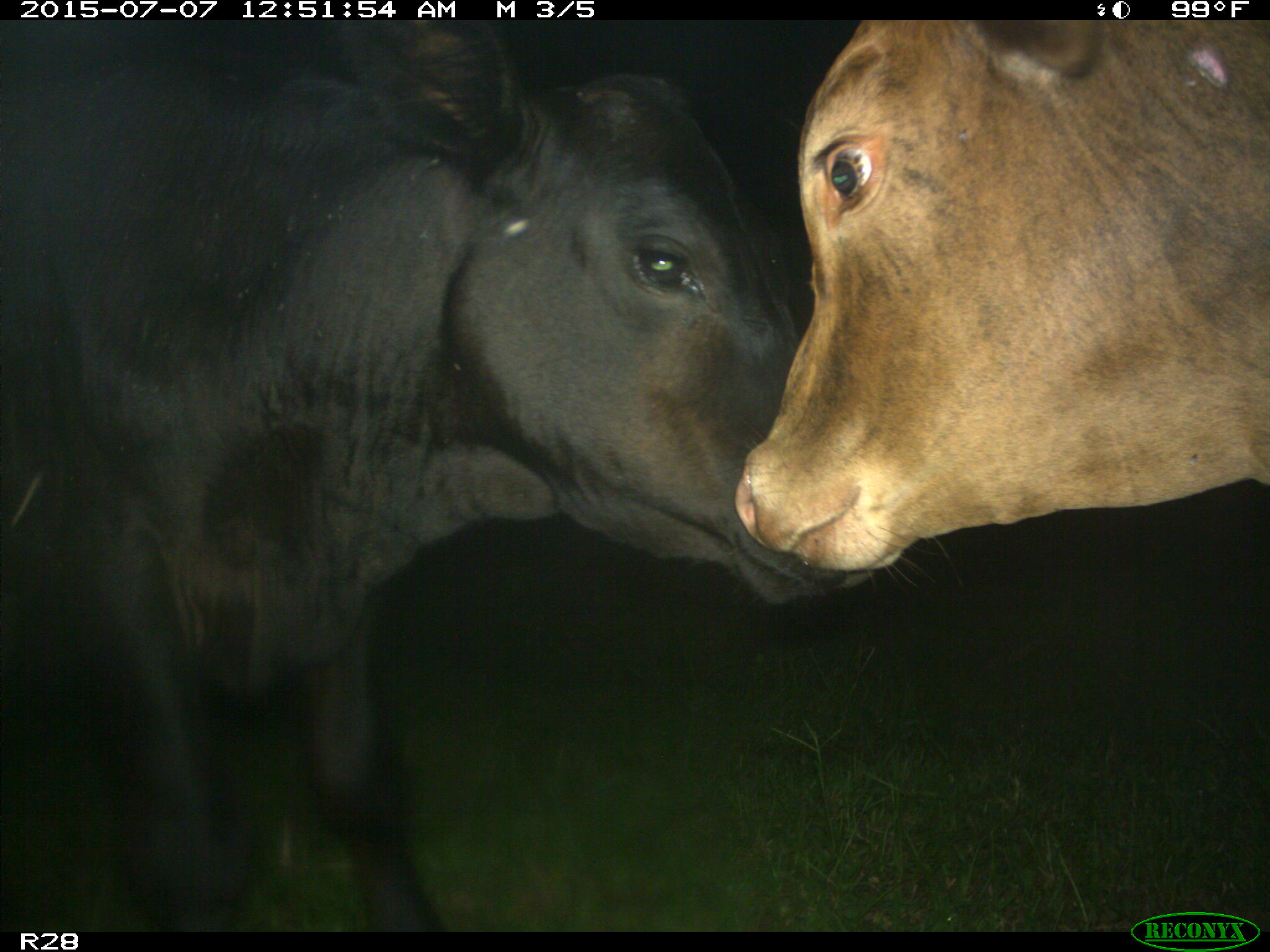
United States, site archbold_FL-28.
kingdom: Animalia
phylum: Chordata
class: Mammalia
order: Artiodactyla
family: Bovidae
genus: Bos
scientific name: Bos taurus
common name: domestic cow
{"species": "Bos taurus (domestic cow)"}